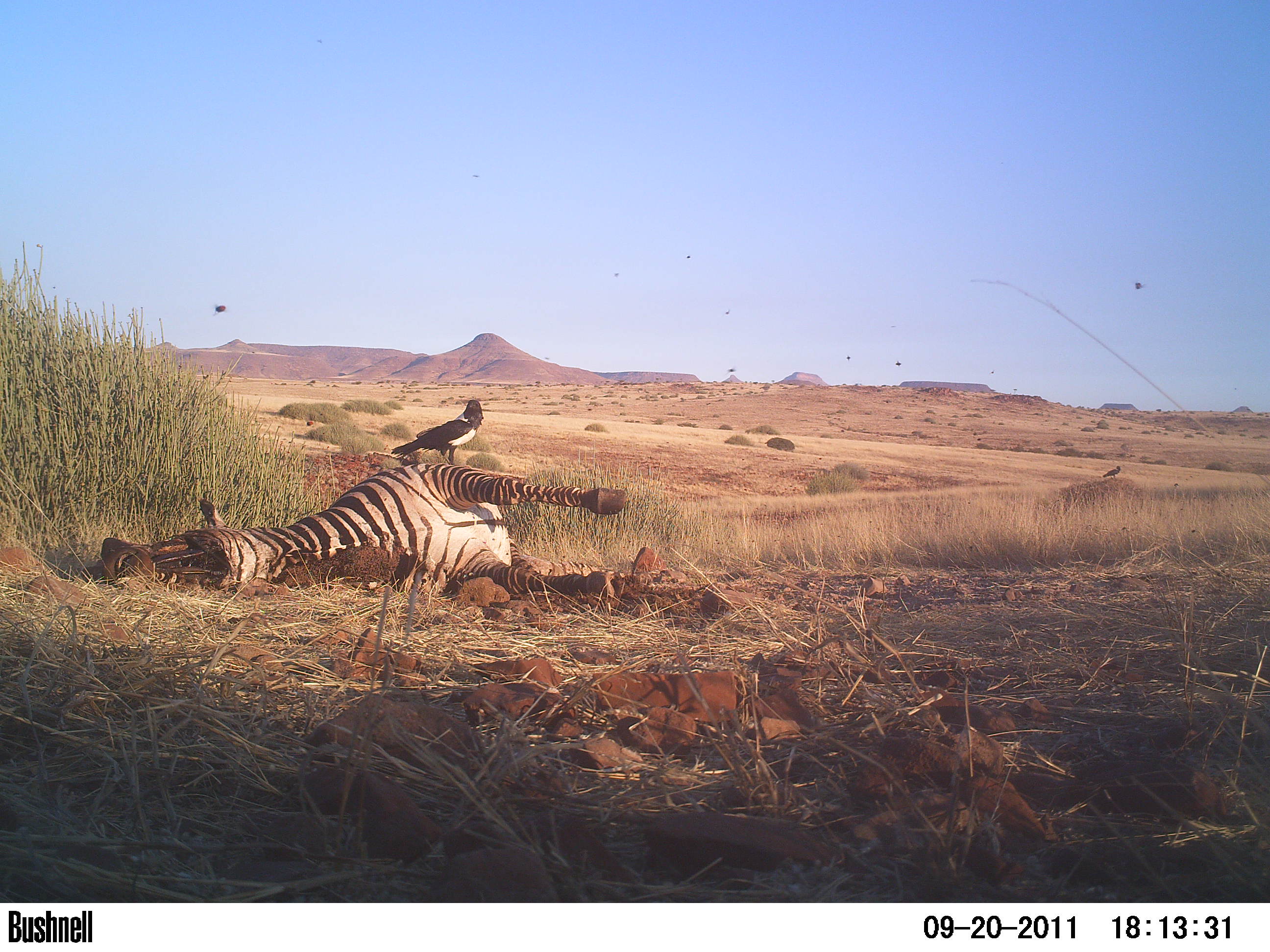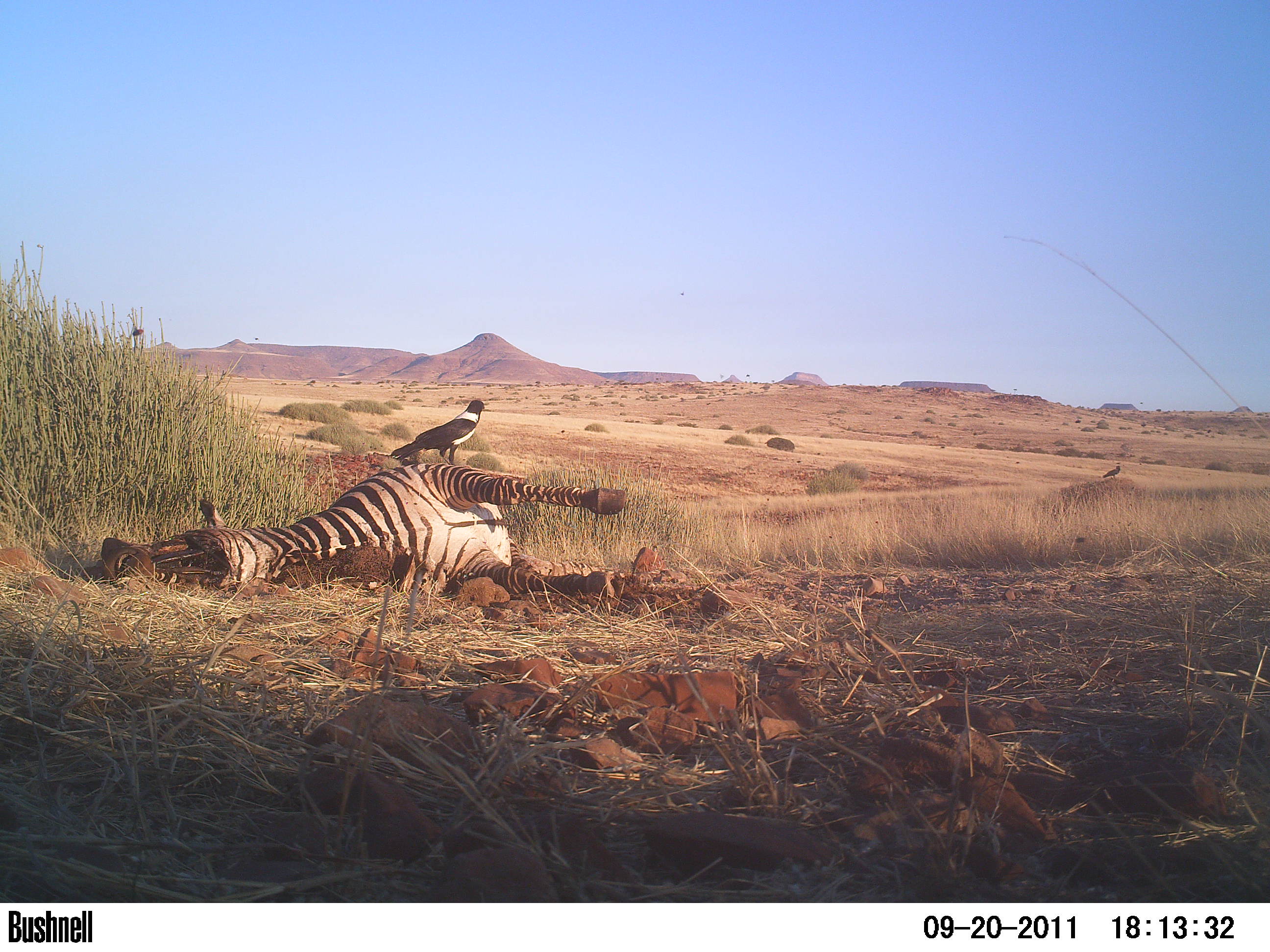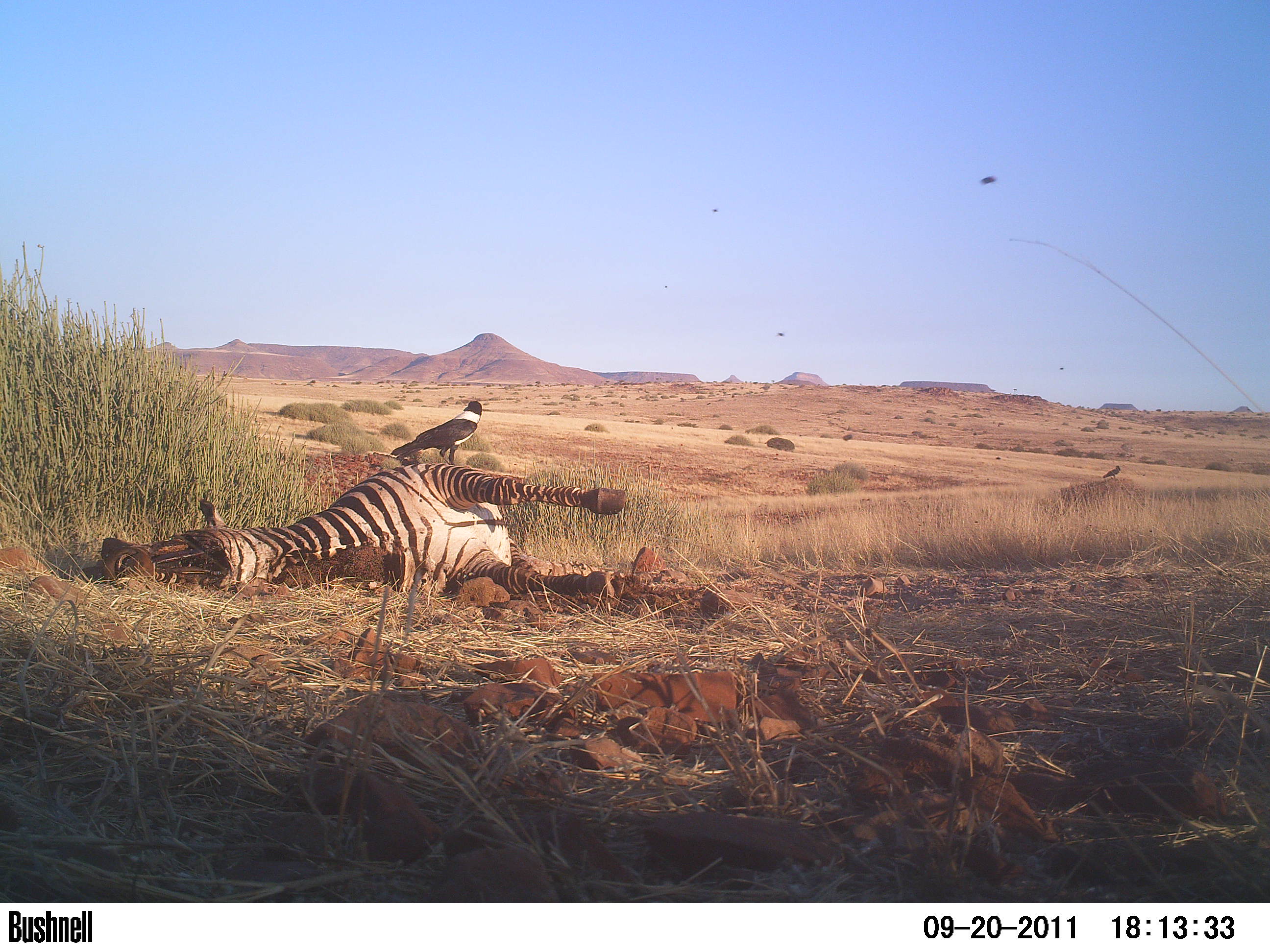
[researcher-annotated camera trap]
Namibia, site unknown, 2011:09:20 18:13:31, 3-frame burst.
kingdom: Animalia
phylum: Chordata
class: Aves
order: Passeriformes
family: Corvidae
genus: Corvus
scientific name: Corvus albus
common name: pied crow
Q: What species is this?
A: Corvus albus (pied crow).